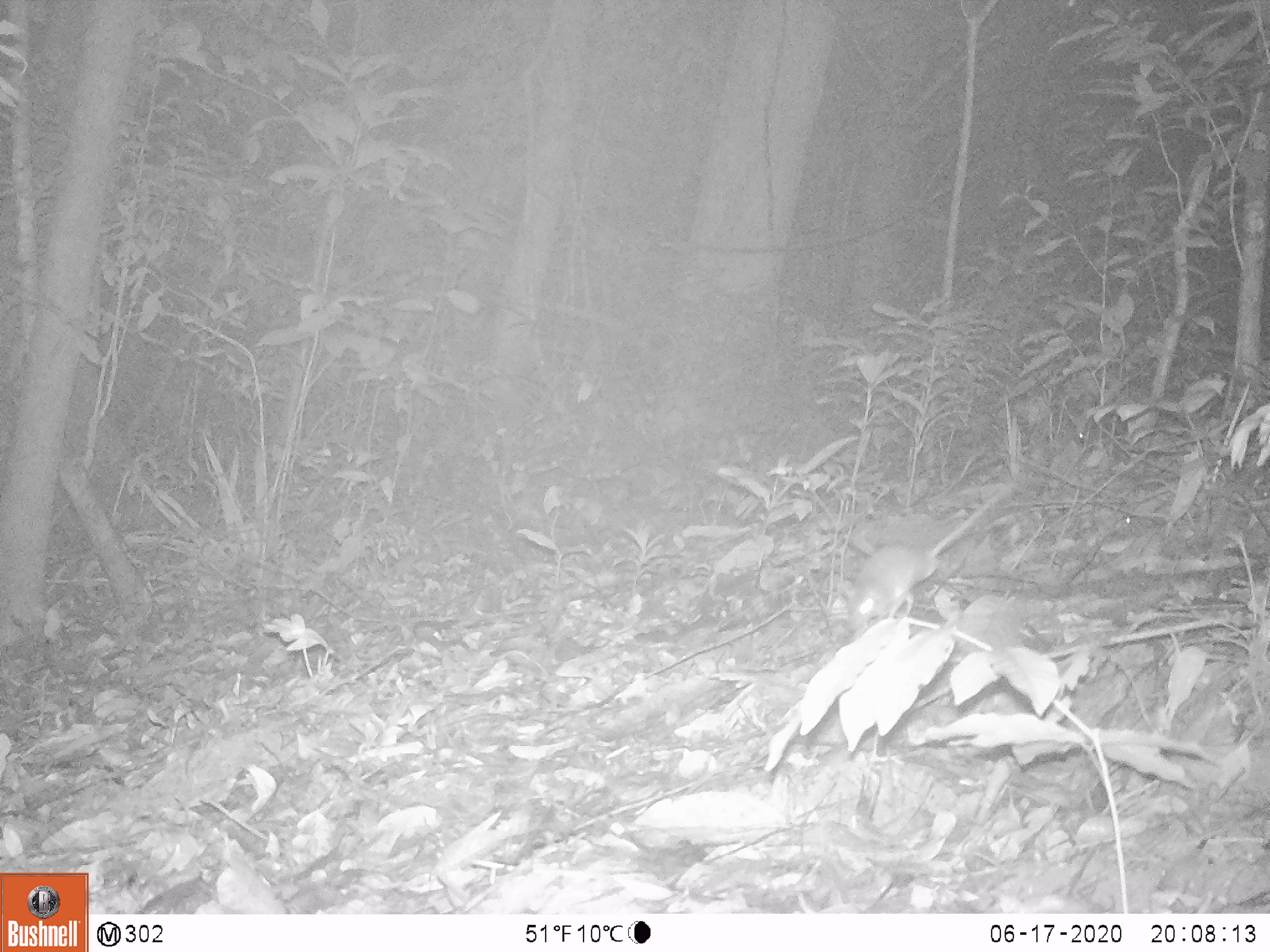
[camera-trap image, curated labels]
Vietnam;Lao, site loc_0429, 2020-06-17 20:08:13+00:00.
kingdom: Animalia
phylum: Chordata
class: Mammalia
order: Rodentia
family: Muridae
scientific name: Muridae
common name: old-world mice and rats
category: unidentified murid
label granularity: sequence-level